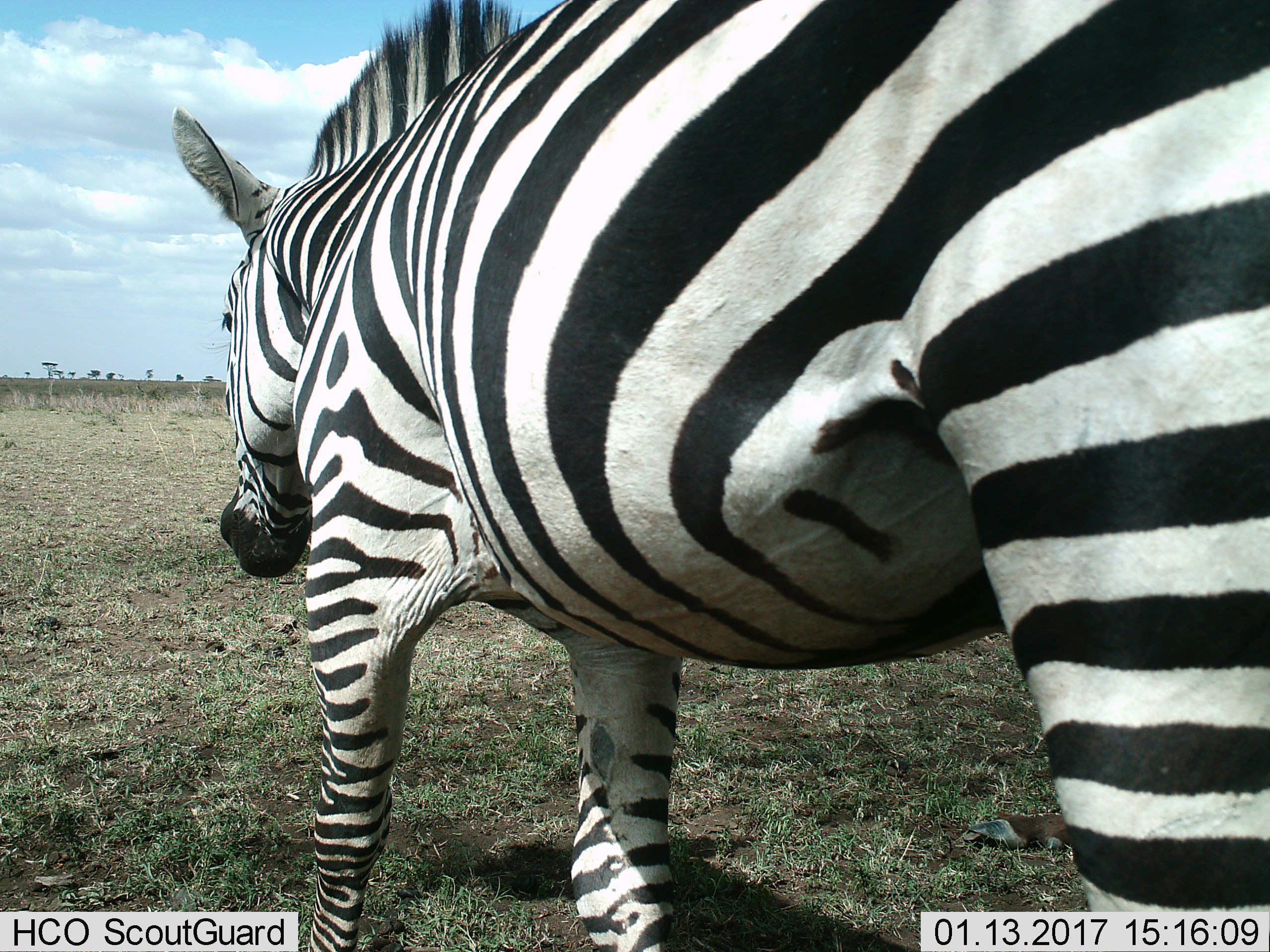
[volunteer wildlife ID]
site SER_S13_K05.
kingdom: Animalia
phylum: Chordata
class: Mammalia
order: Perissodactyla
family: Equidae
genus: Equus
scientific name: Equus quagga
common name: plains zebra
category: zebraplains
Zebraplains (plains zebra) (Equus quagga), count 1. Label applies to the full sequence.